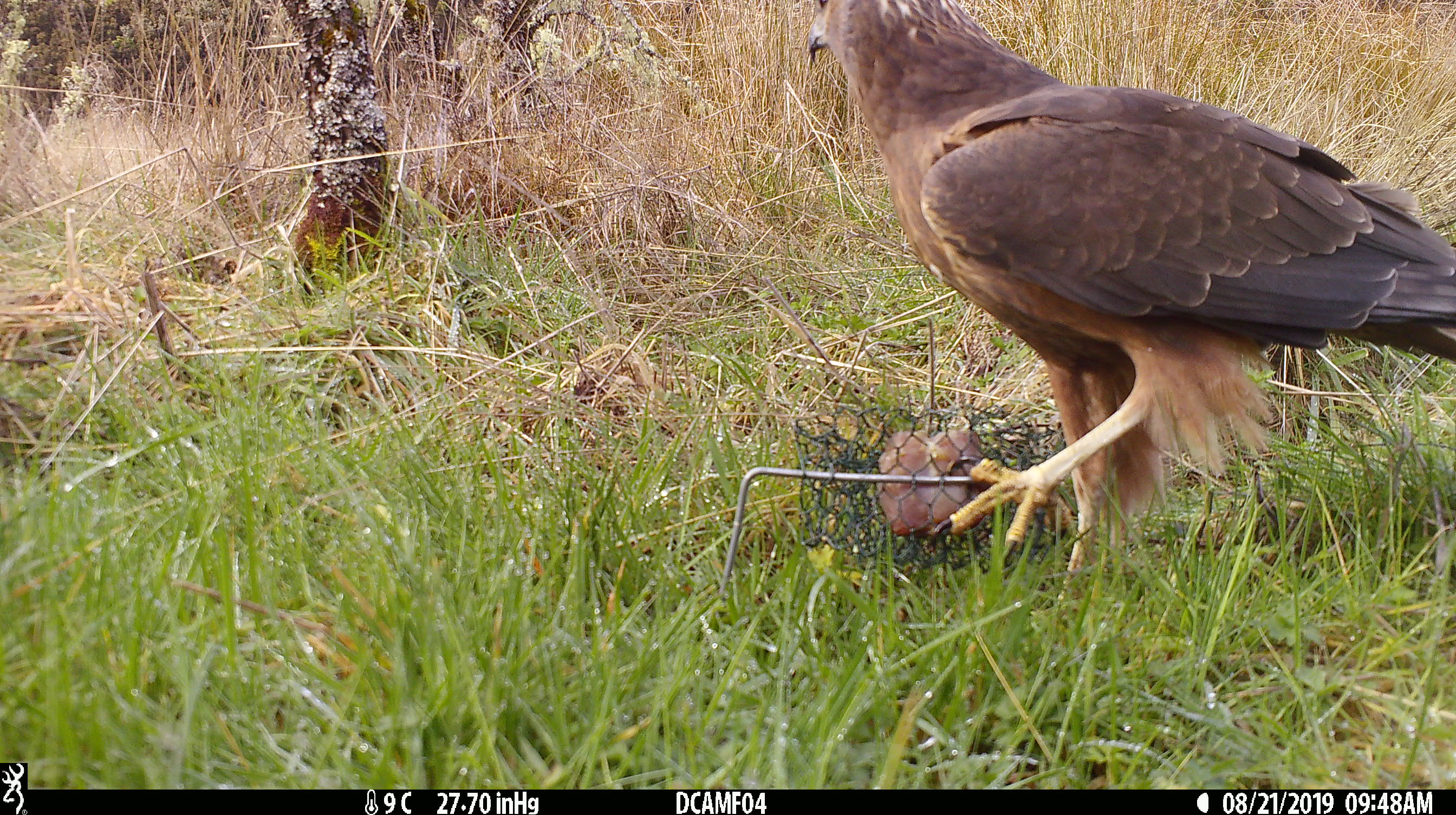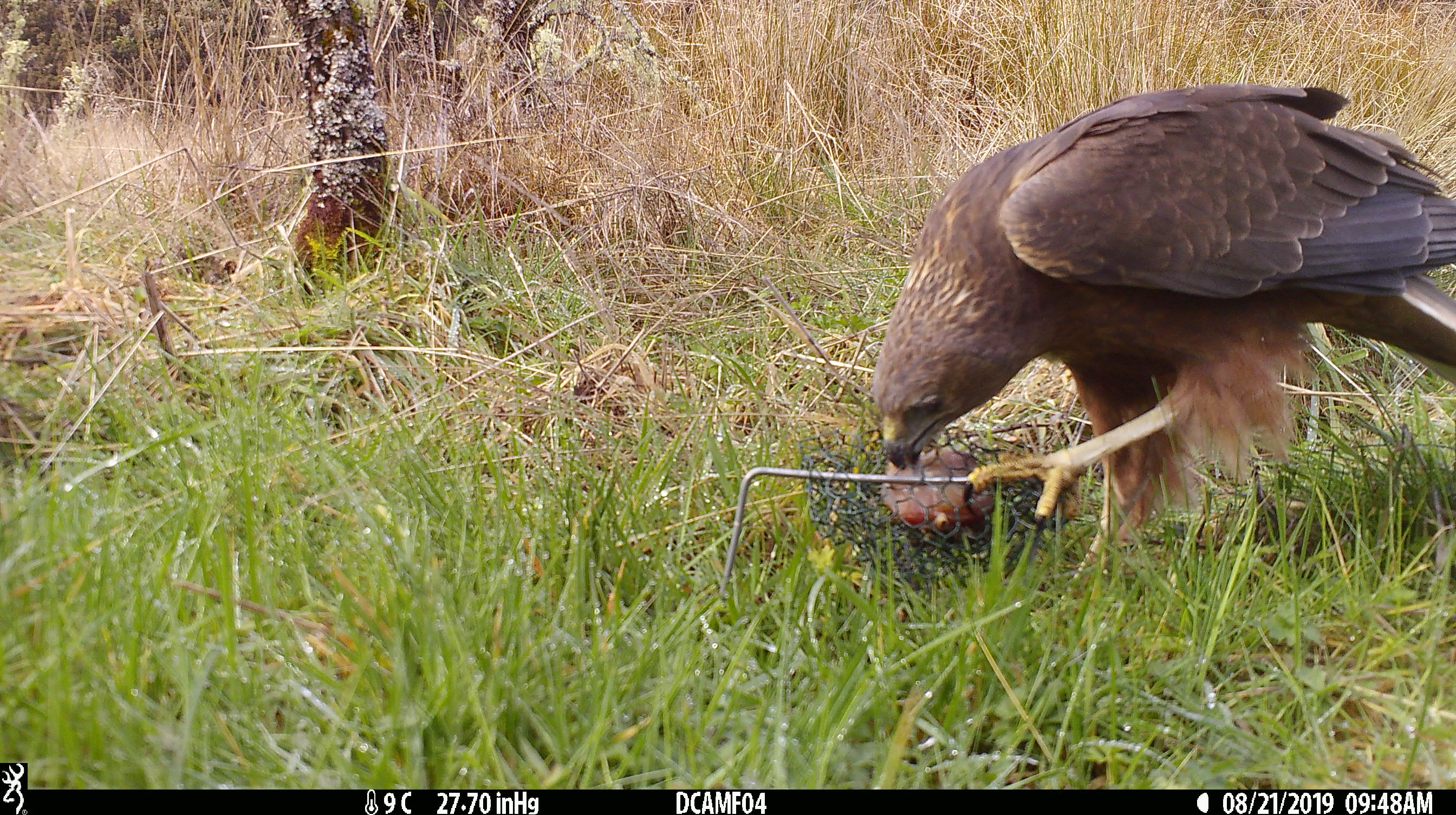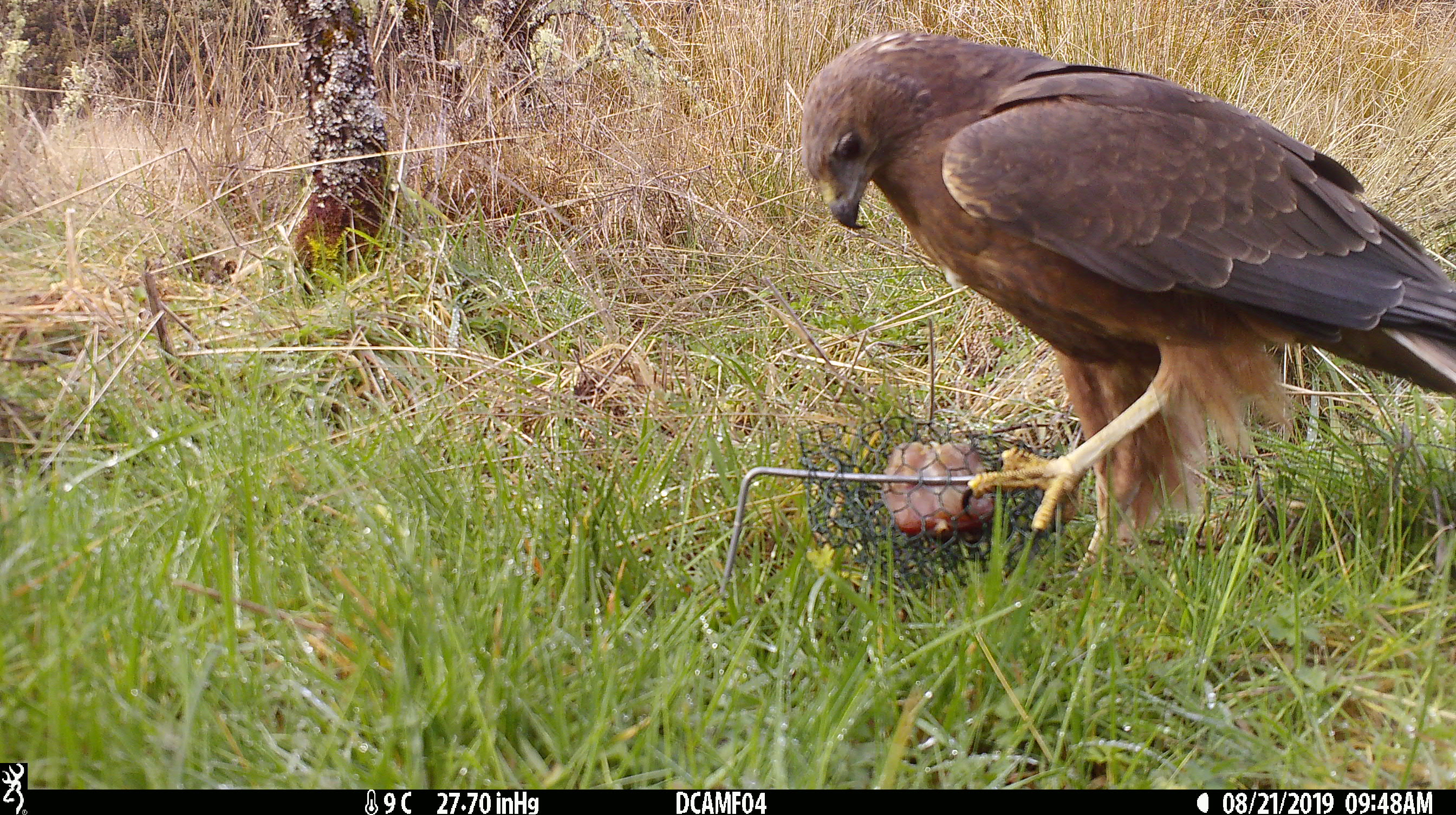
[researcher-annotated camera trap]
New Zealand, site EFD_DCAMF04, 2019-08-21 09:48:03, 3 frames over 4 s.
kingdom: Animalia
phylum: Chordata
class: Aves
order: Accipitriformes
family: Accipitridae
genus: Circus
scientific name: Circus approximans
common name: swamp harrier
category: harrier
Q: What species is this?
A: Harrier (swamp harrier) (Circus approximans).